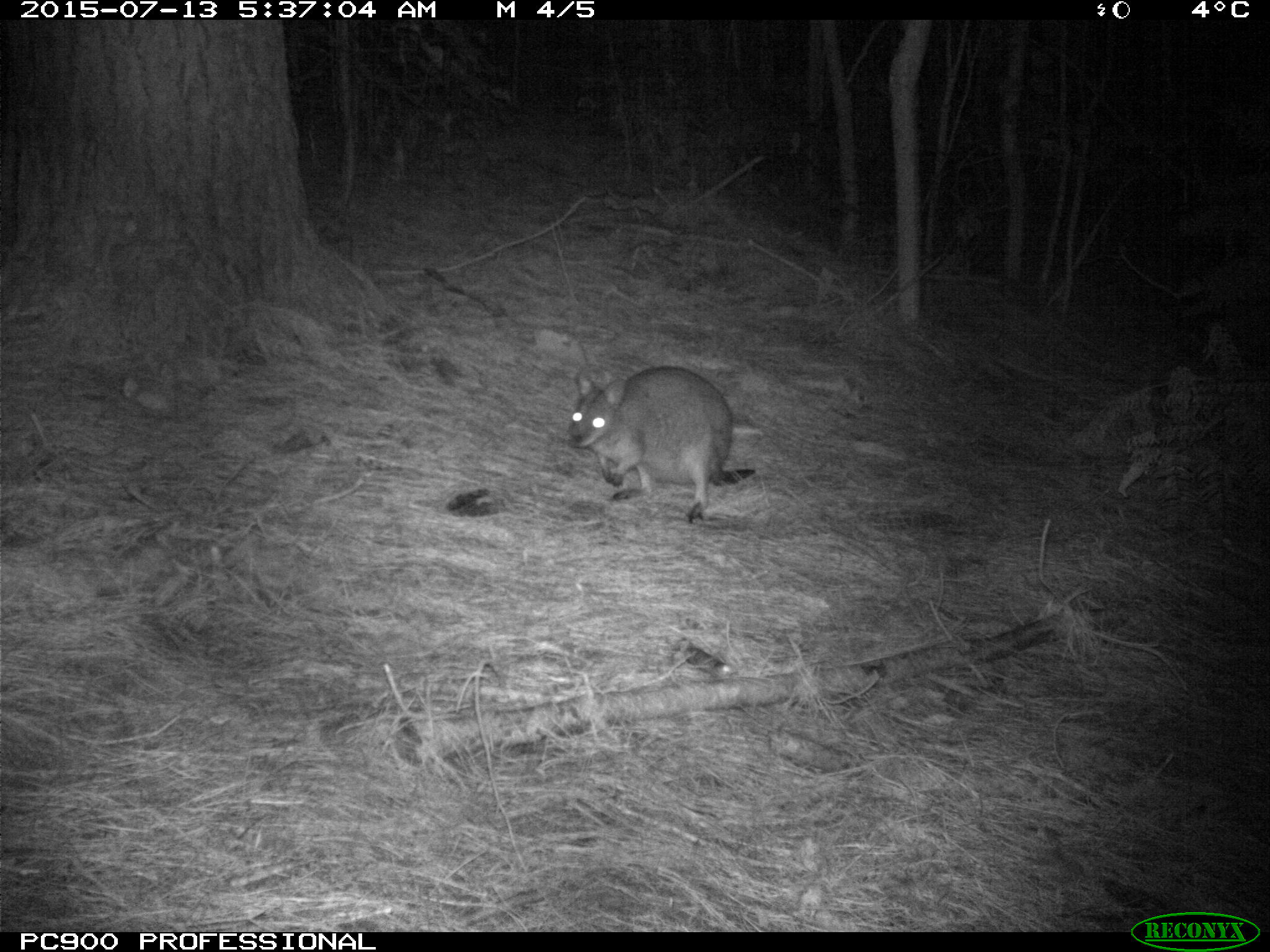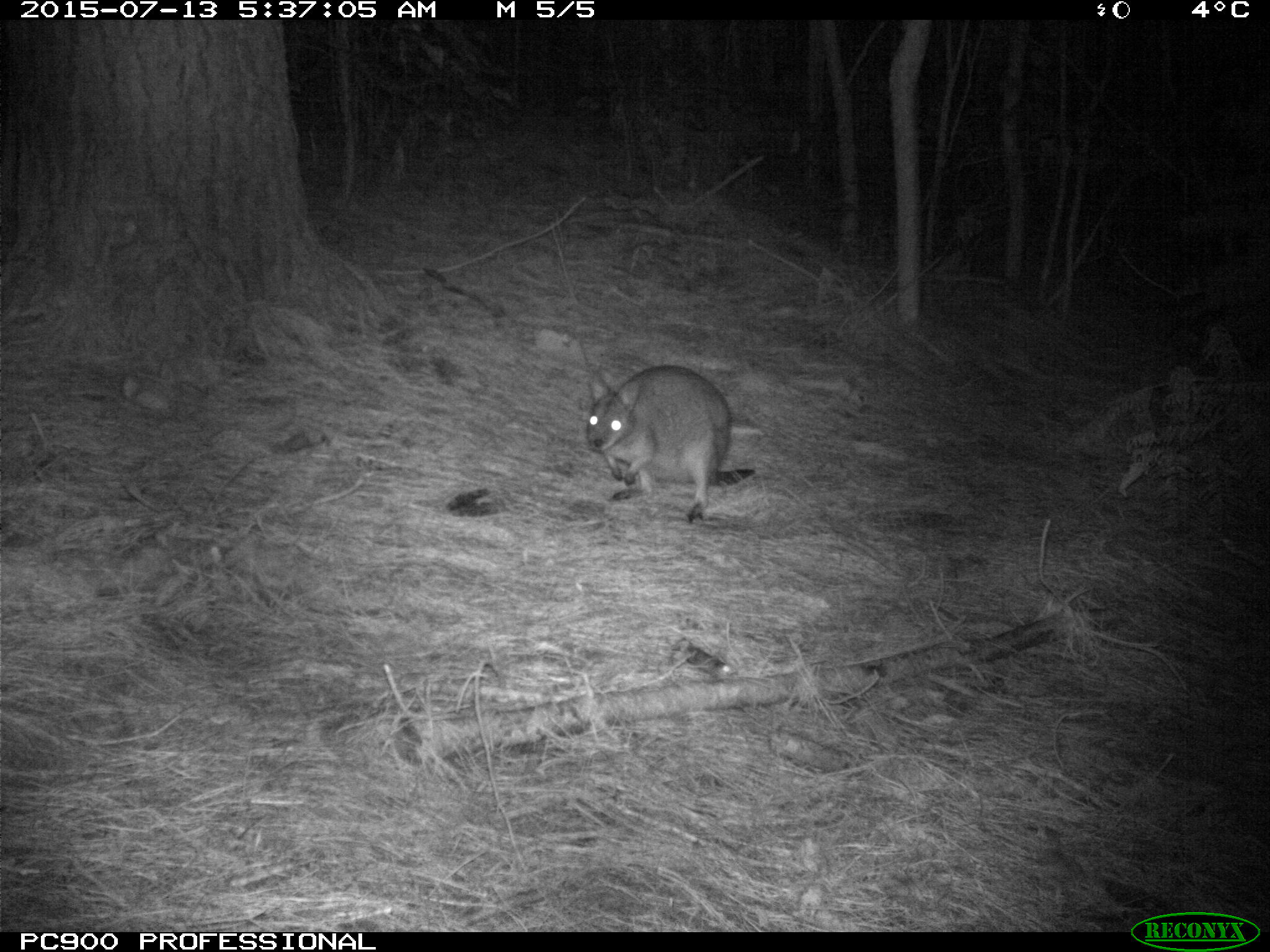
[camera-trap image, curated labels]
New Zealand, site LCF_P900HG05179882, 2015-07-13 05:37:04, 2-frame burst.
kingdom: Animalia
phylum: Chordata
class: Mammalia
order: Diprotodontia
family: Macropodidae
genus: Notamacropus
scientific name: Notamacropus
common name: wallaby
Wallaby (Notamacropus).